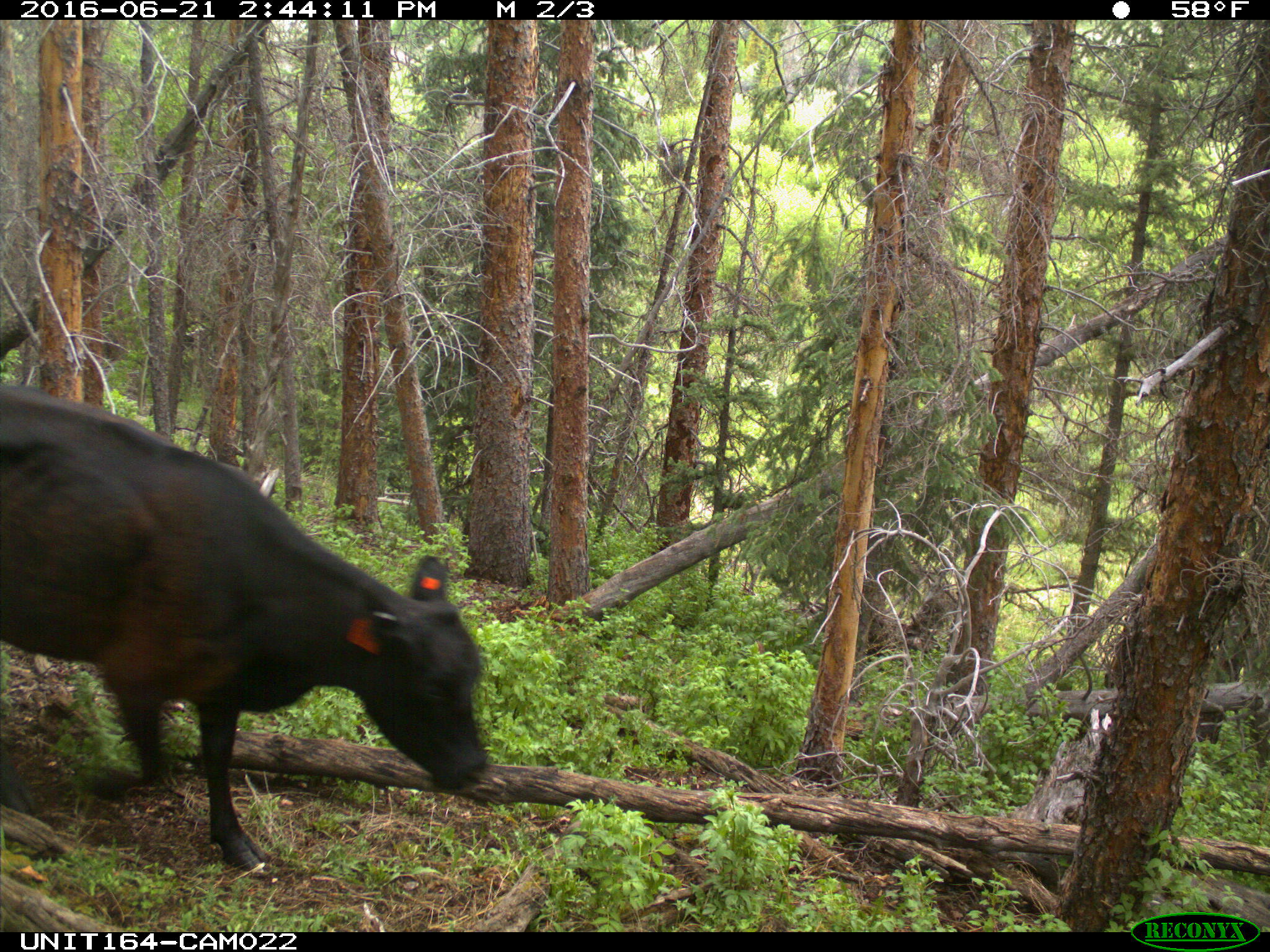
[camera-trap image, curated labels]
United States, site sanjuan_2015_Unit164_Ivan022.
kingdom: Animalia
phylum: Chordata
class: Mammalia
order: Artiodactyla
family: Bovidae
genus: Bos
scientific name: Bos taurus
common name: domestic cow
Bos taurus (domestic cow).